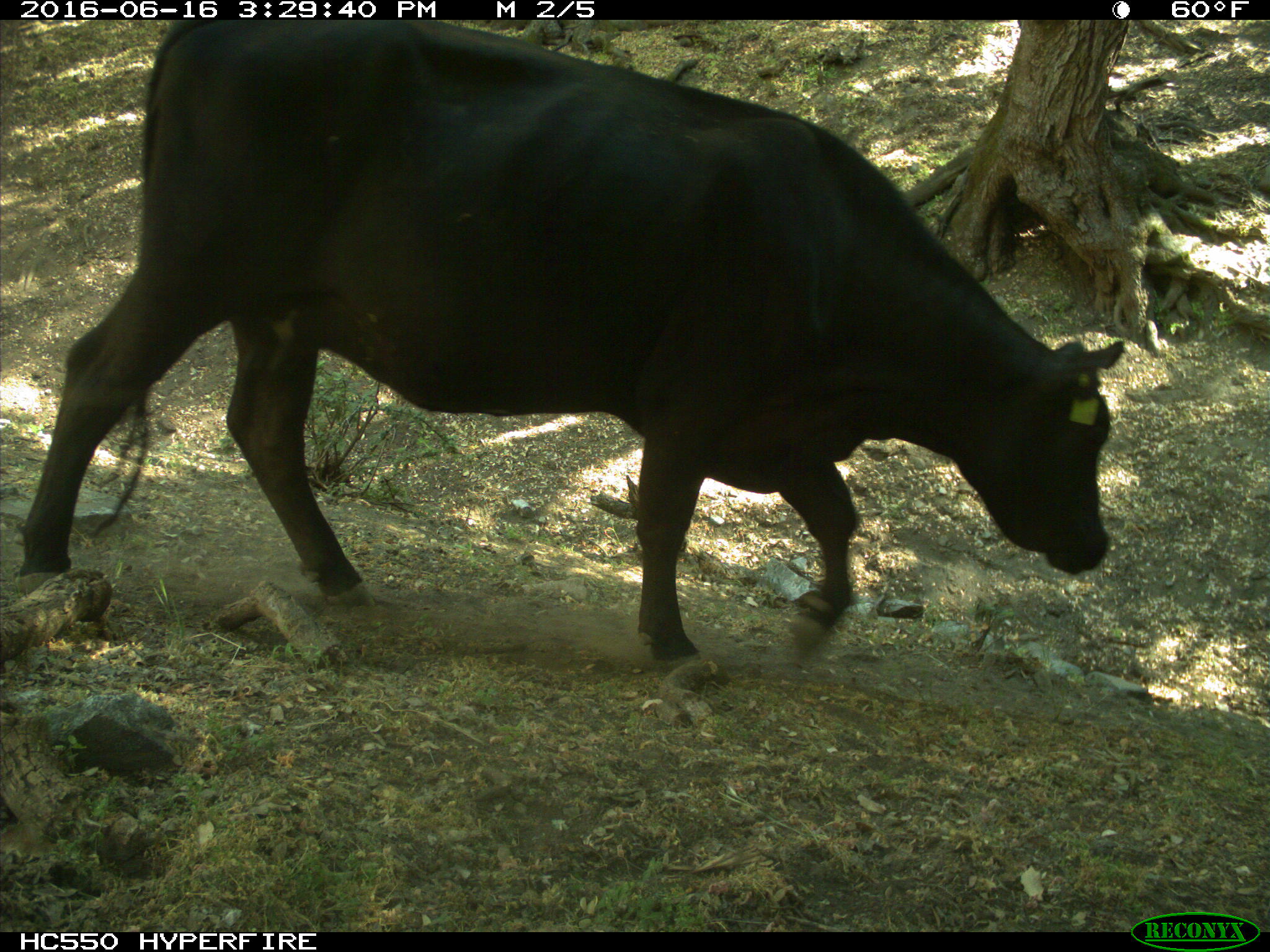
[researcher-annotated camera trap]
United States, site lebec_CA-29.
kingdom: Animalia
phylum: Chordata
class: Mammalia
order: Artiodactyla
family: Bovidae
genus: Bos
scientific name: Bos taurus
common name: domestic cow